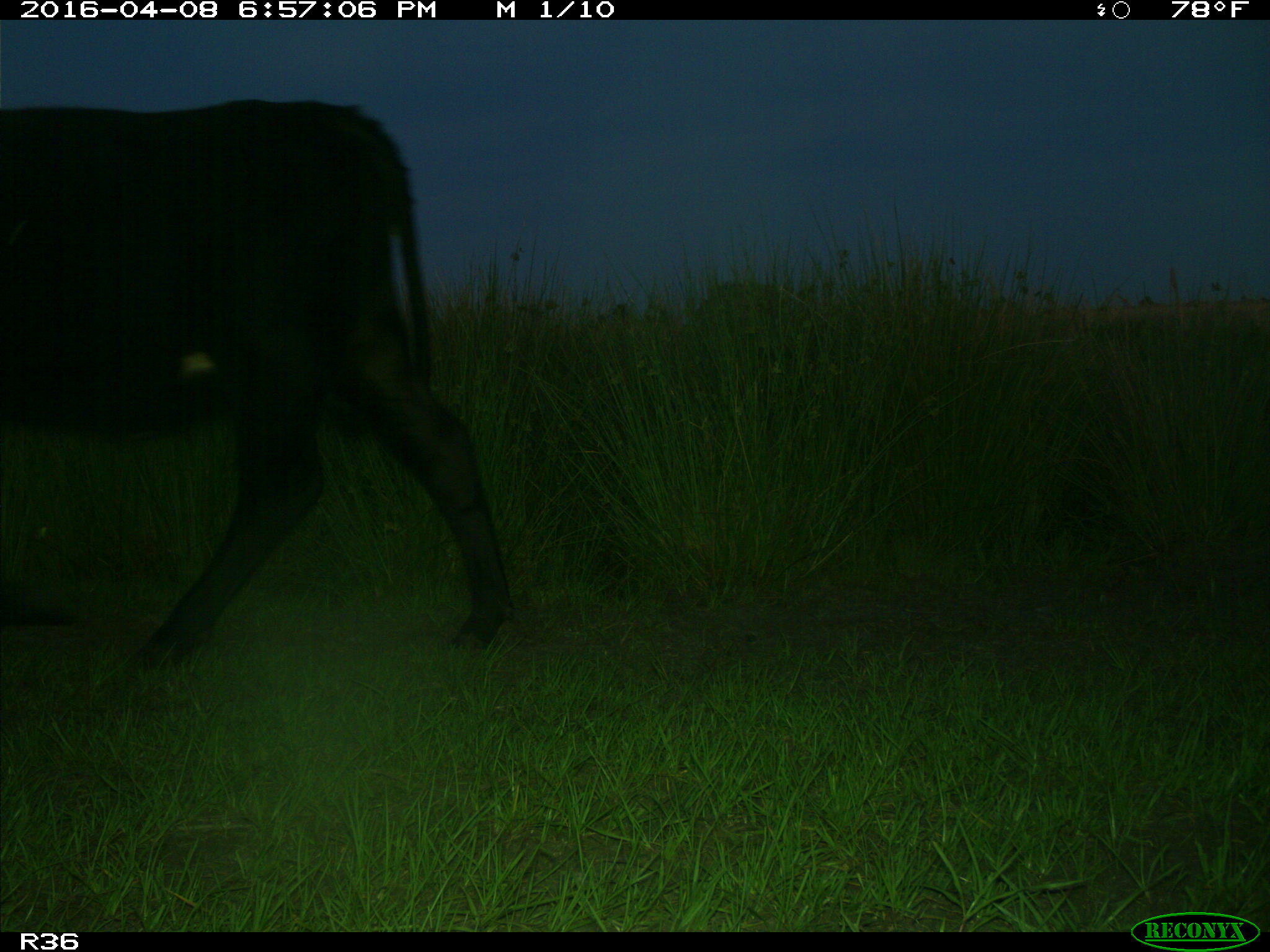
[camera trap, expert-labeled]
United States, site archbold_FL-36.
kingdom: Animalia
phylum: Chordata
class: Mammalia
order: Artiodactyla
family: Bovidae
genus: Bos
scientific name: Bos taurus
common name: domestic cow